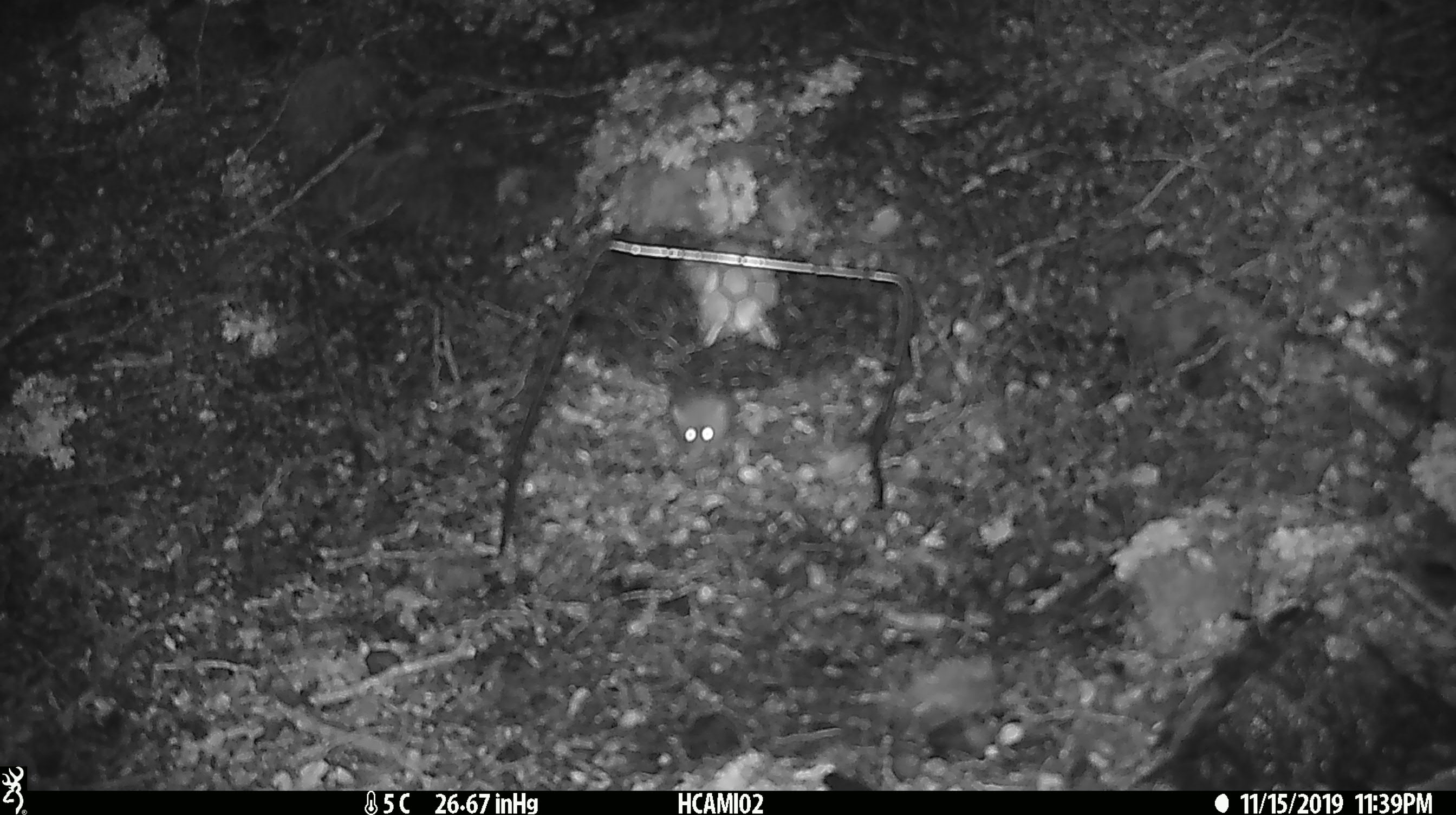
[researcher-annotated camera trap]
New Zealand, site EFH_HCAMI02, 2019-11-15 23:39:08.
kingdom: Animalia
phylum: Chordata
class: Mammalia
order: Rodentia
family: Muridae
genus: Mus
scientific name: Mus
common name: mouse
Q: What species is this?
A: Mouse (Mus).